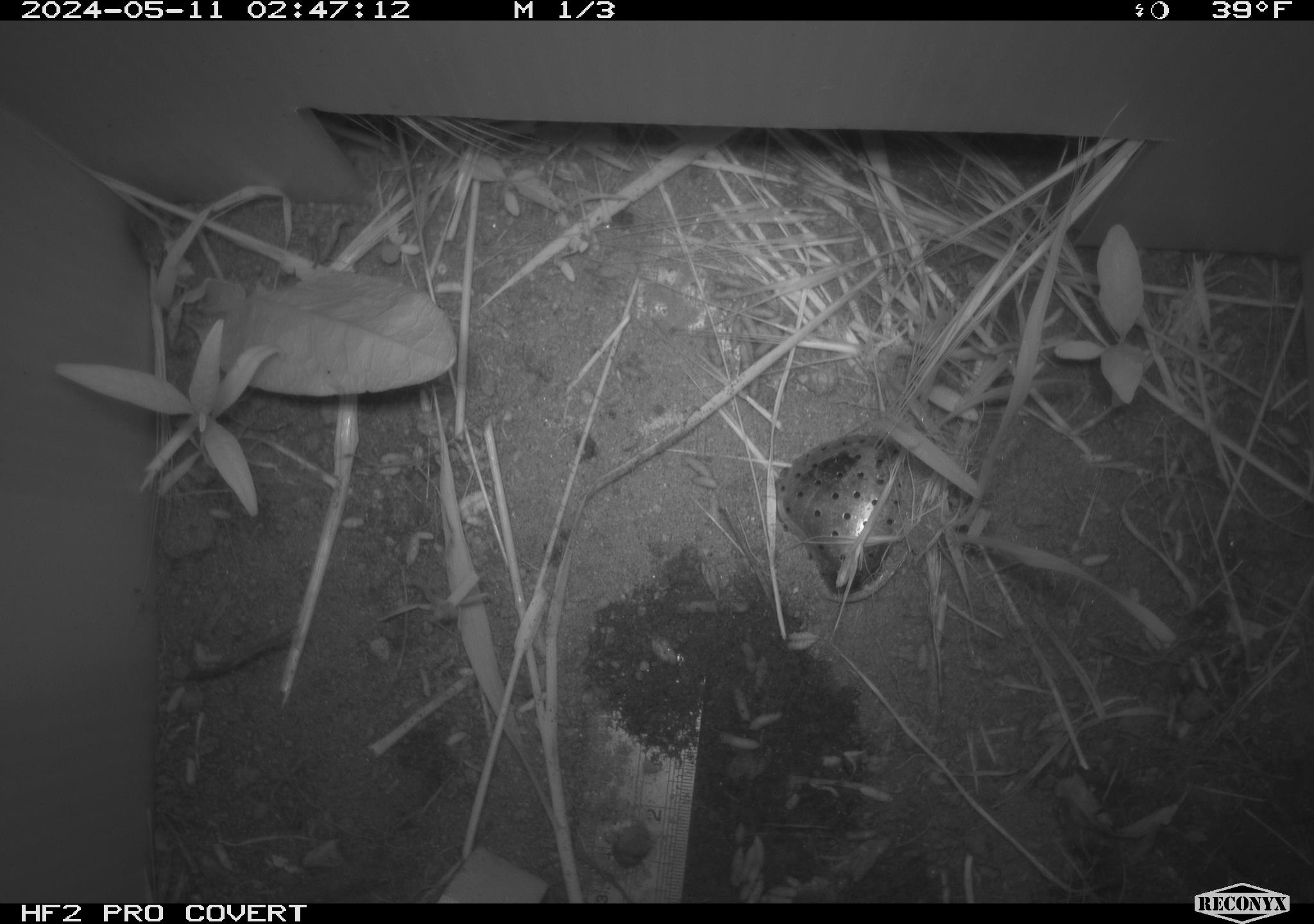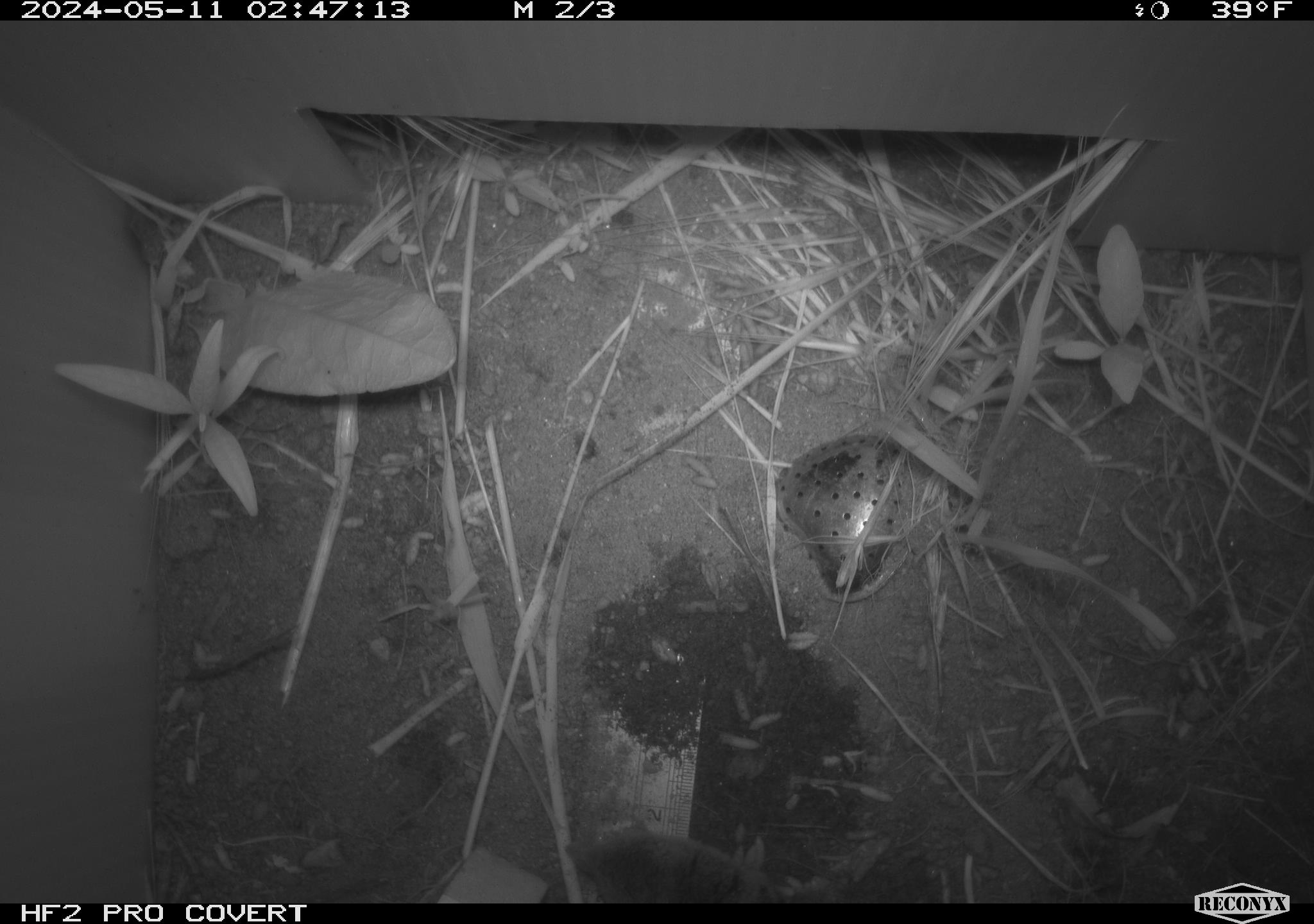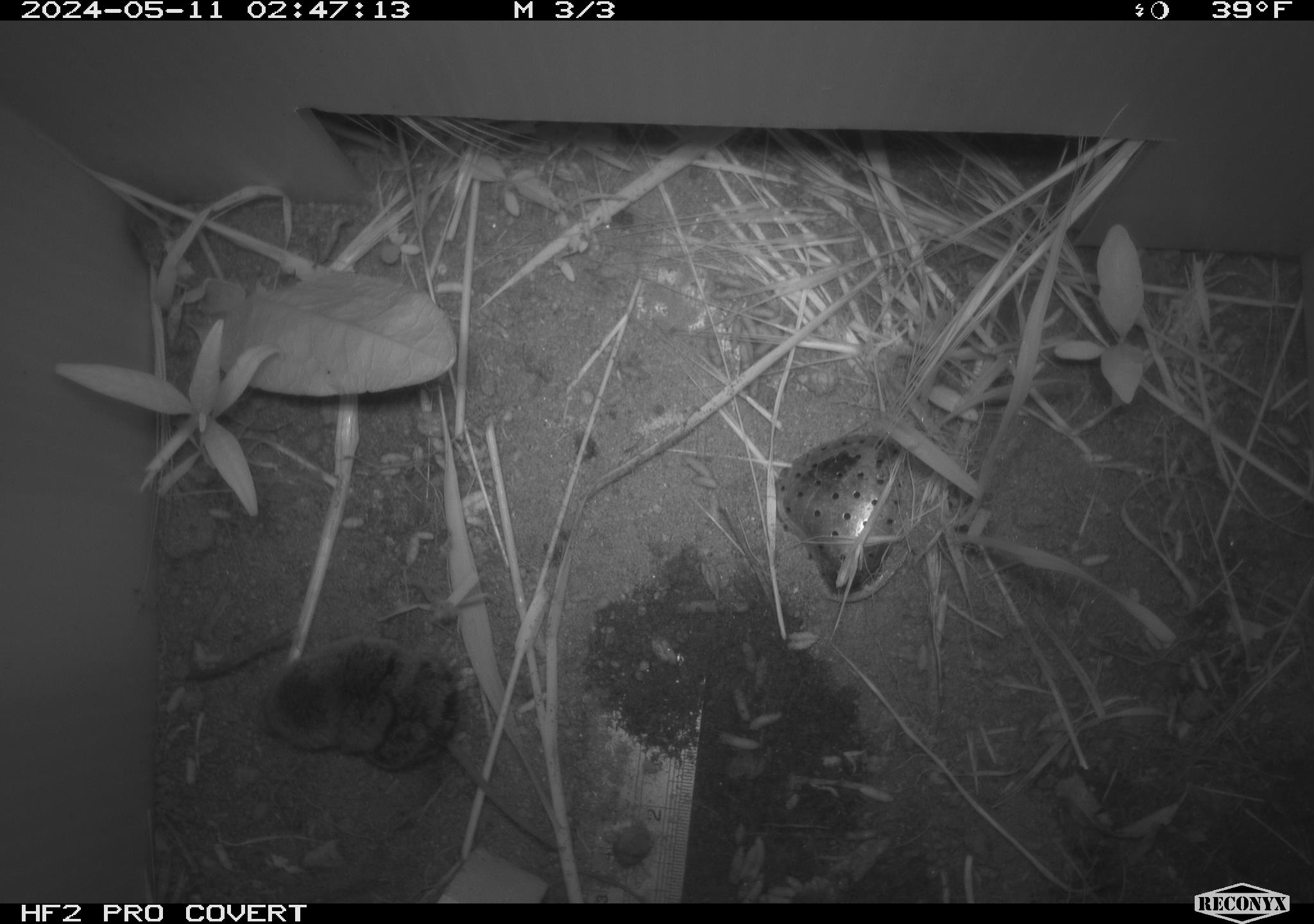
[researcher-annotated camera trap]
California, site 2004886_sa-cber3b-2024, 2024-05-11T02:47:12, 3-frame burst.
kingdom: Animalia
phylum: Chordata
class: Mammalia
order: Eulipotyphla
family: Soricidae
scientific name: Soricidae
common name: shrews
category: soricidae family